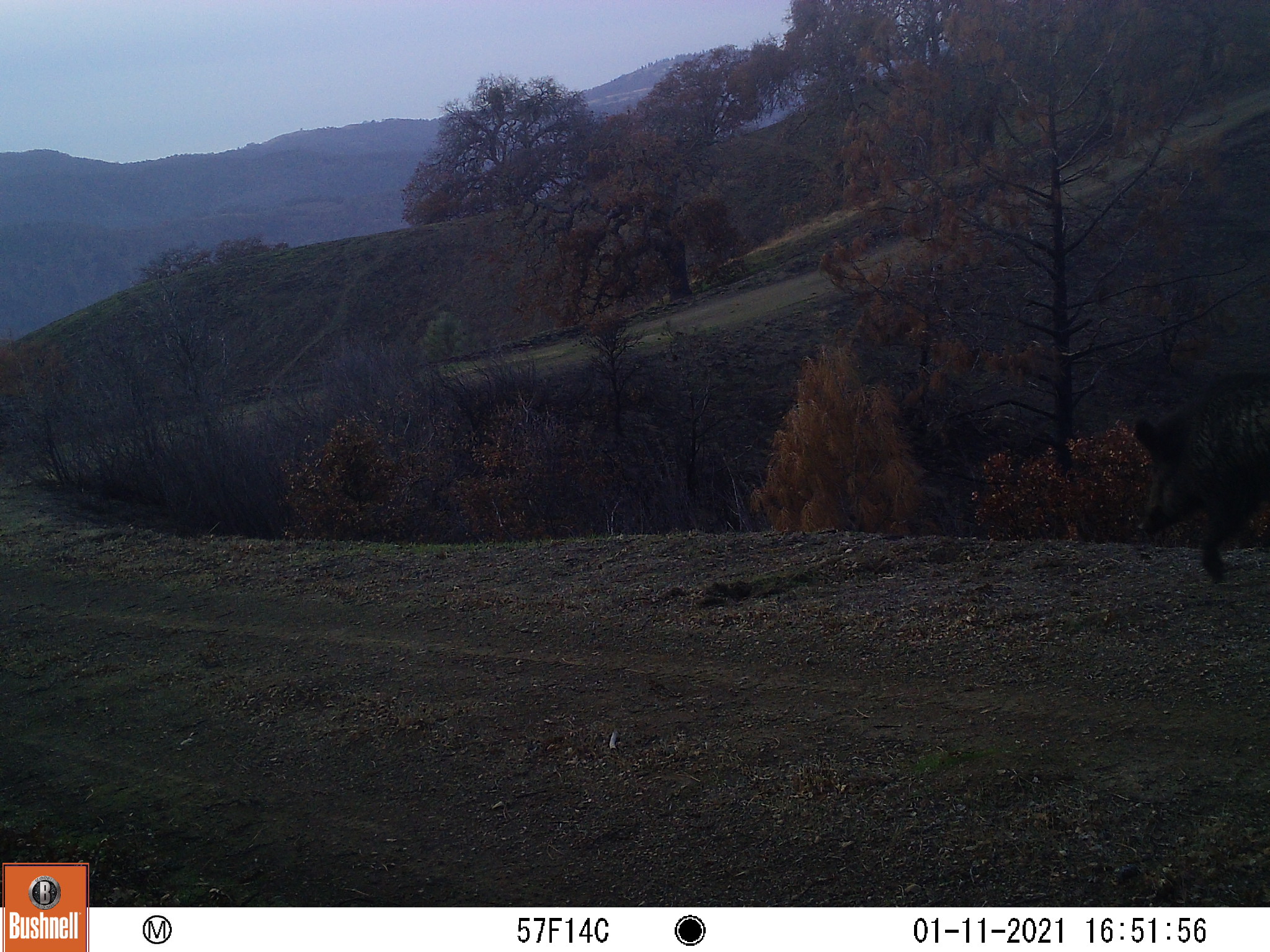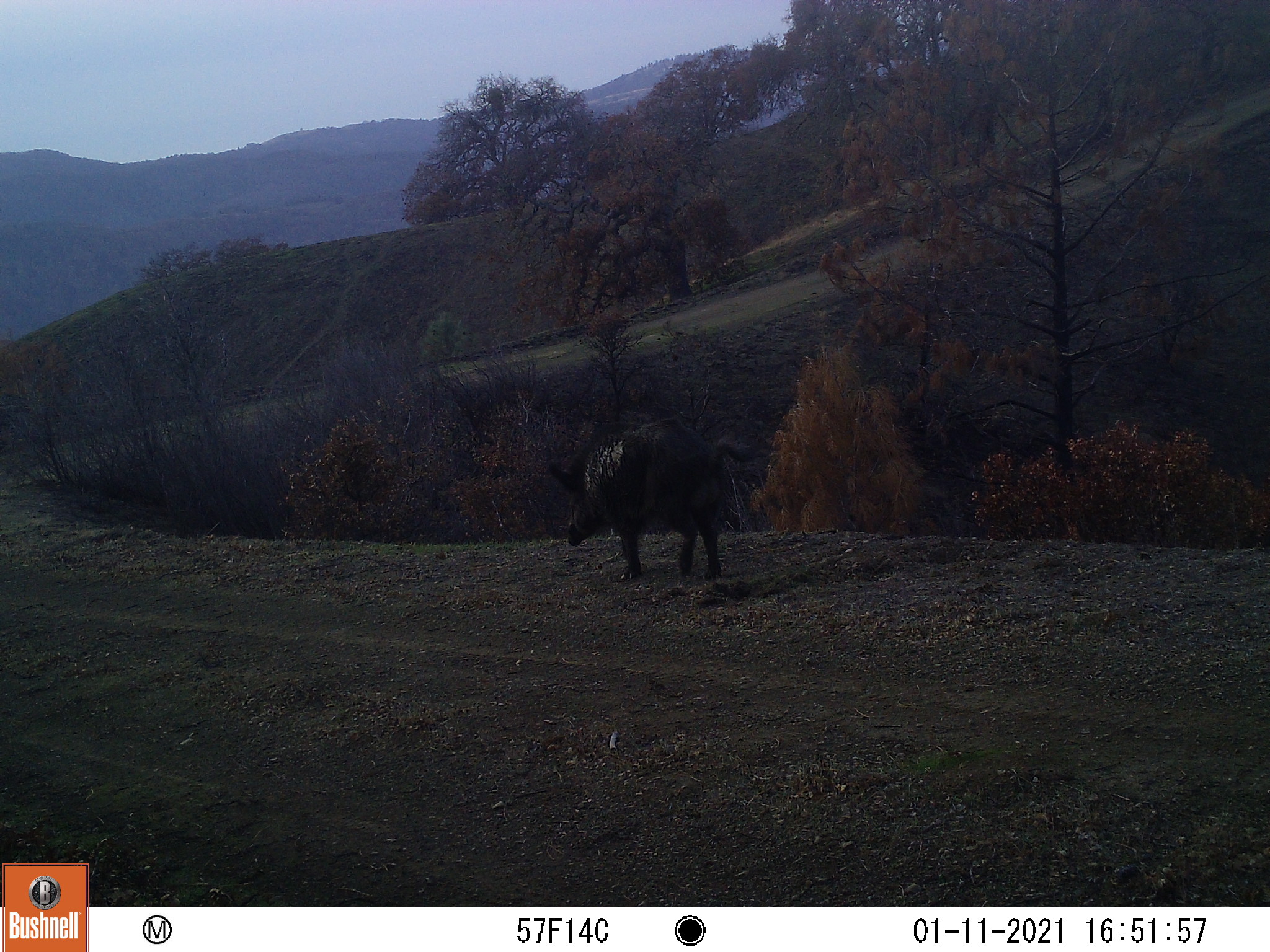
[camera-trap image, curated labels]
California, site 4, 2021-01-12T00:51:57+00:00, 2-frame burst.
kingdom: Animalia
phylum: Chordata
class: Mammalia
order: Artiodactyla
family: Suidae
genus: Sus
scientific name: Sus scrofa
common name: wild boar